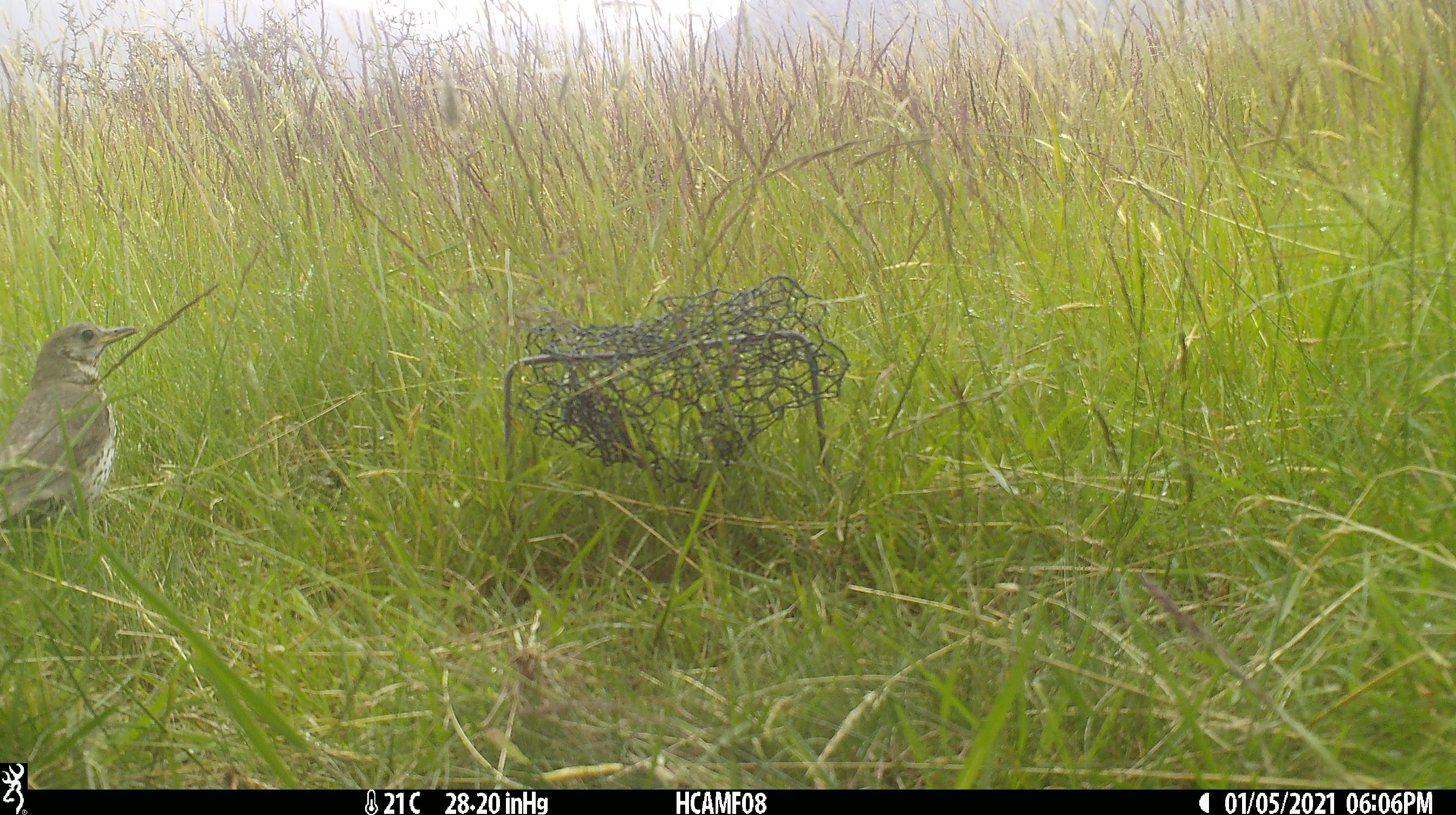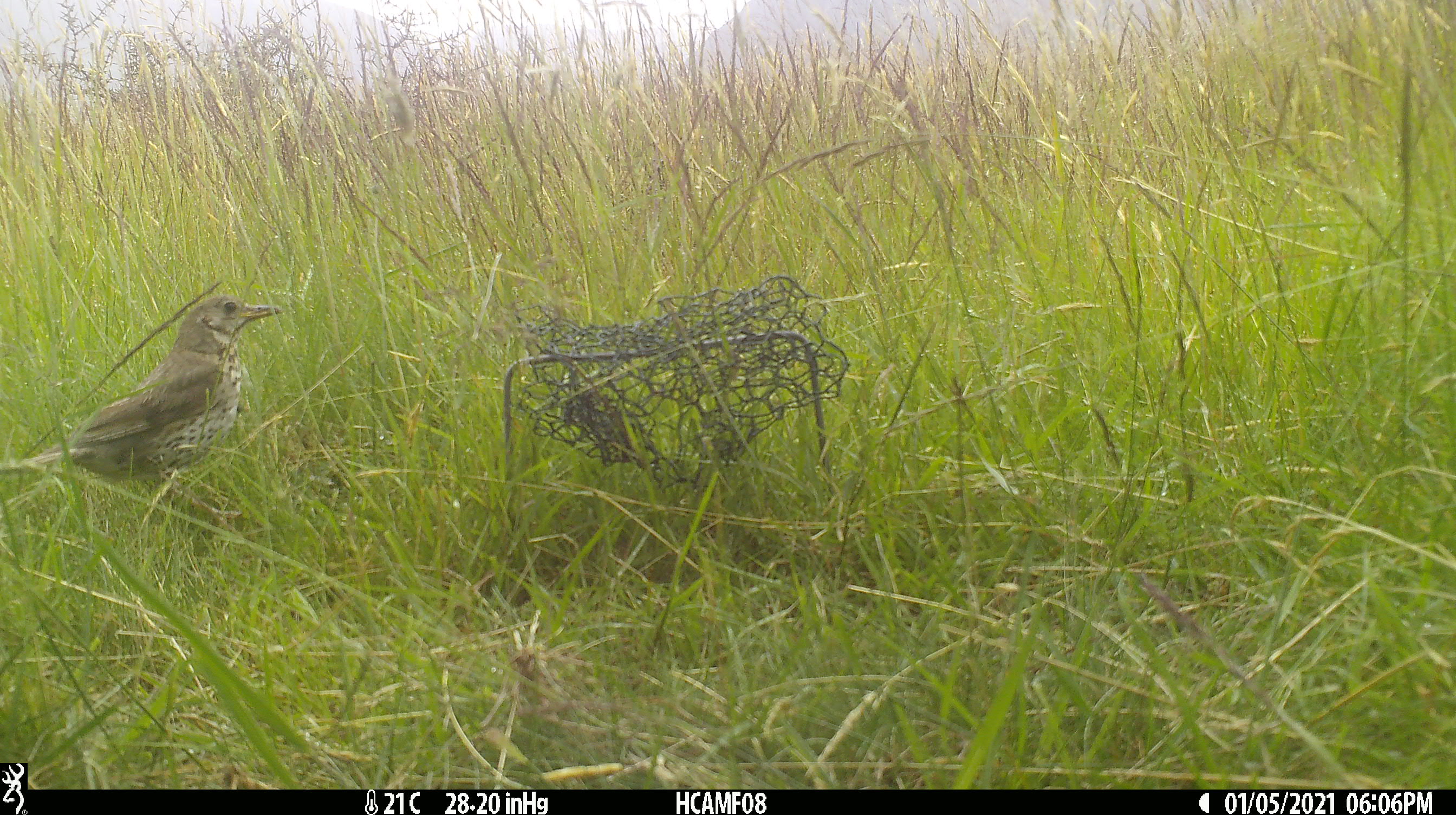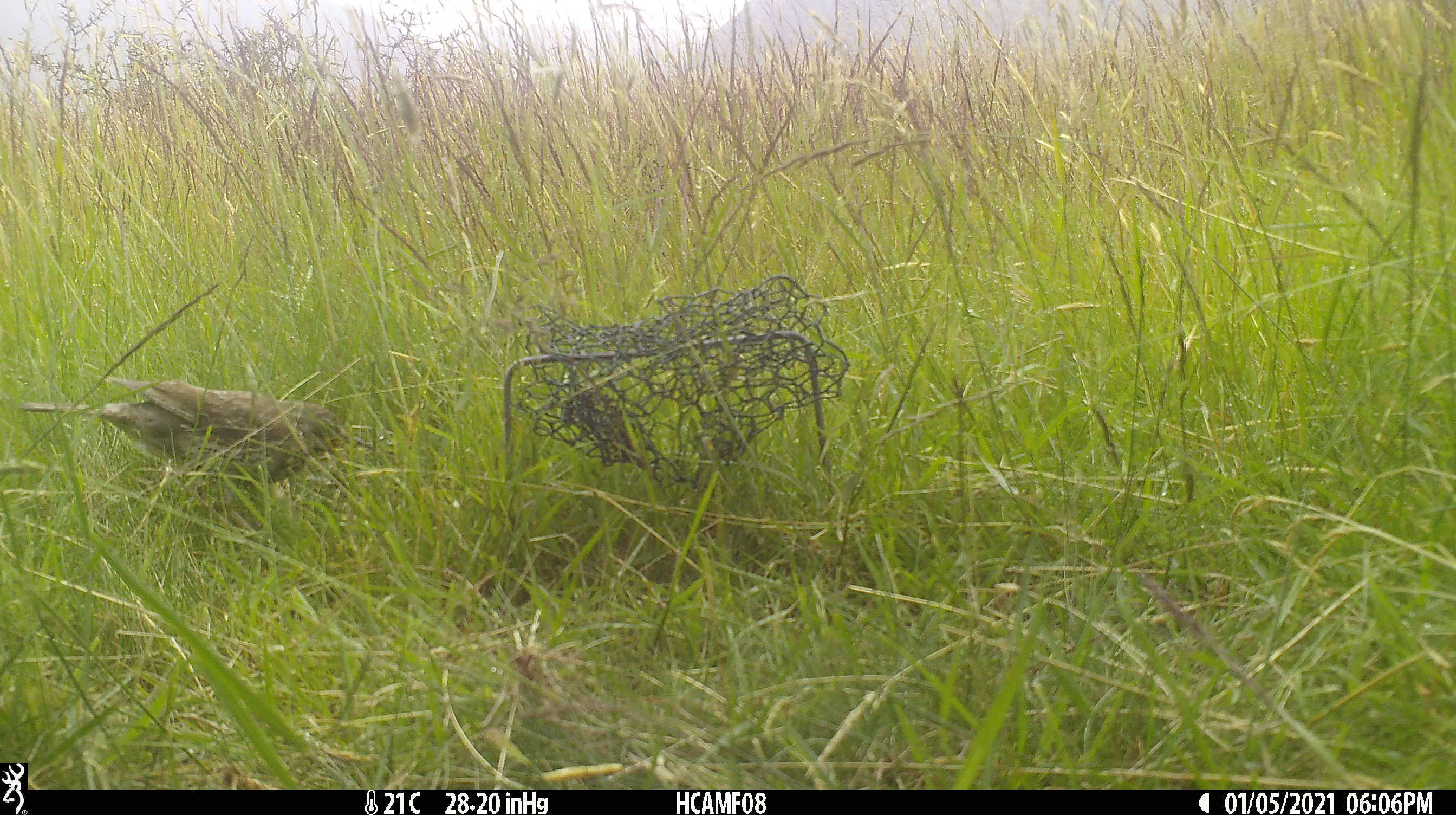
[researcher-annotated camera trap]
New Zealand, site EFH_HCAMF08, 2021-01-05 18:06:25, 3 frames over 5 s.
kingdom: Animalia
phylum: Chordata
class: Aves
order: Passeriformes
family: Turdidae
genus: Turdus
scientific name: Turdus philomelos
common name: song thrush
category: thrush